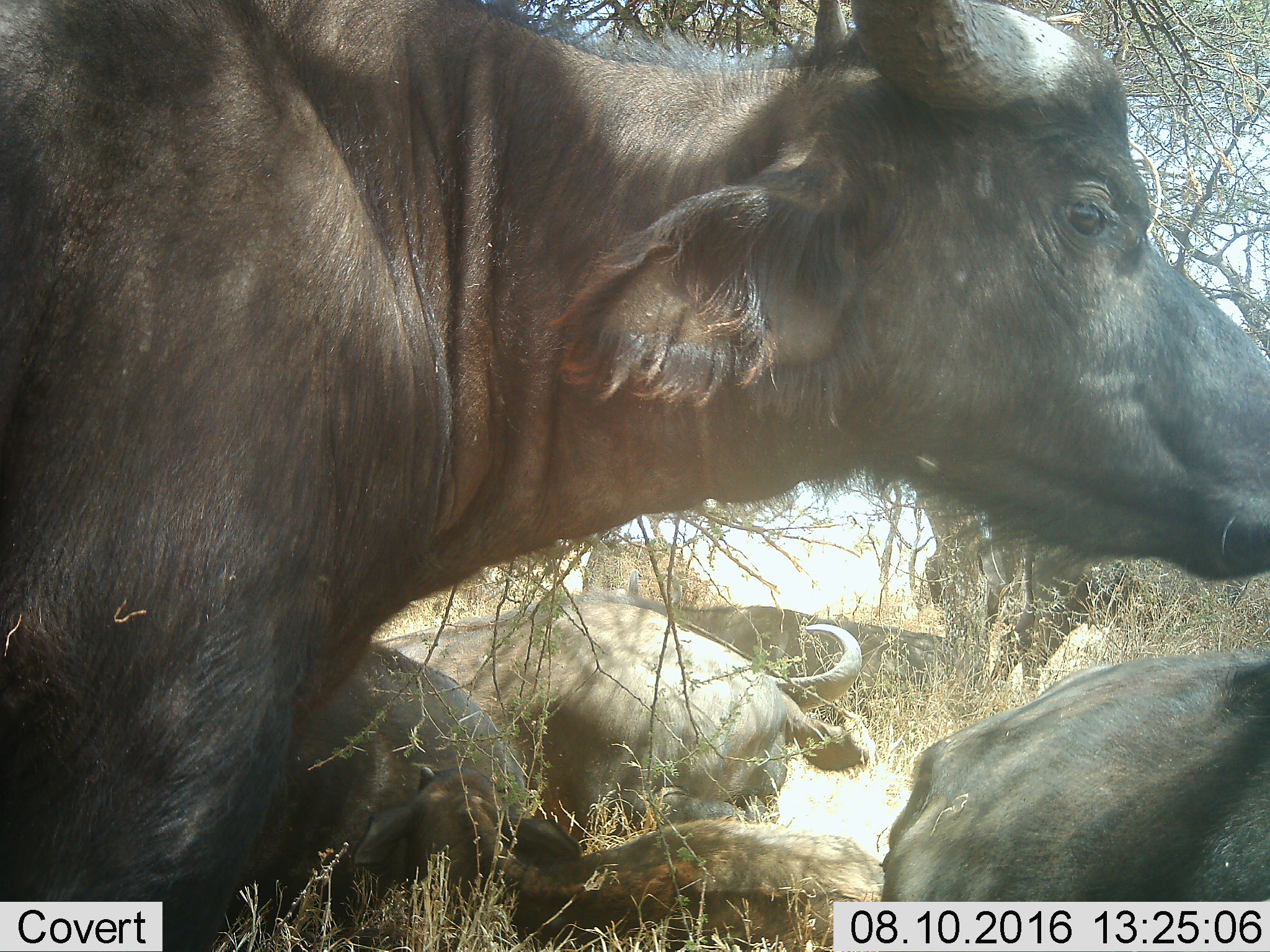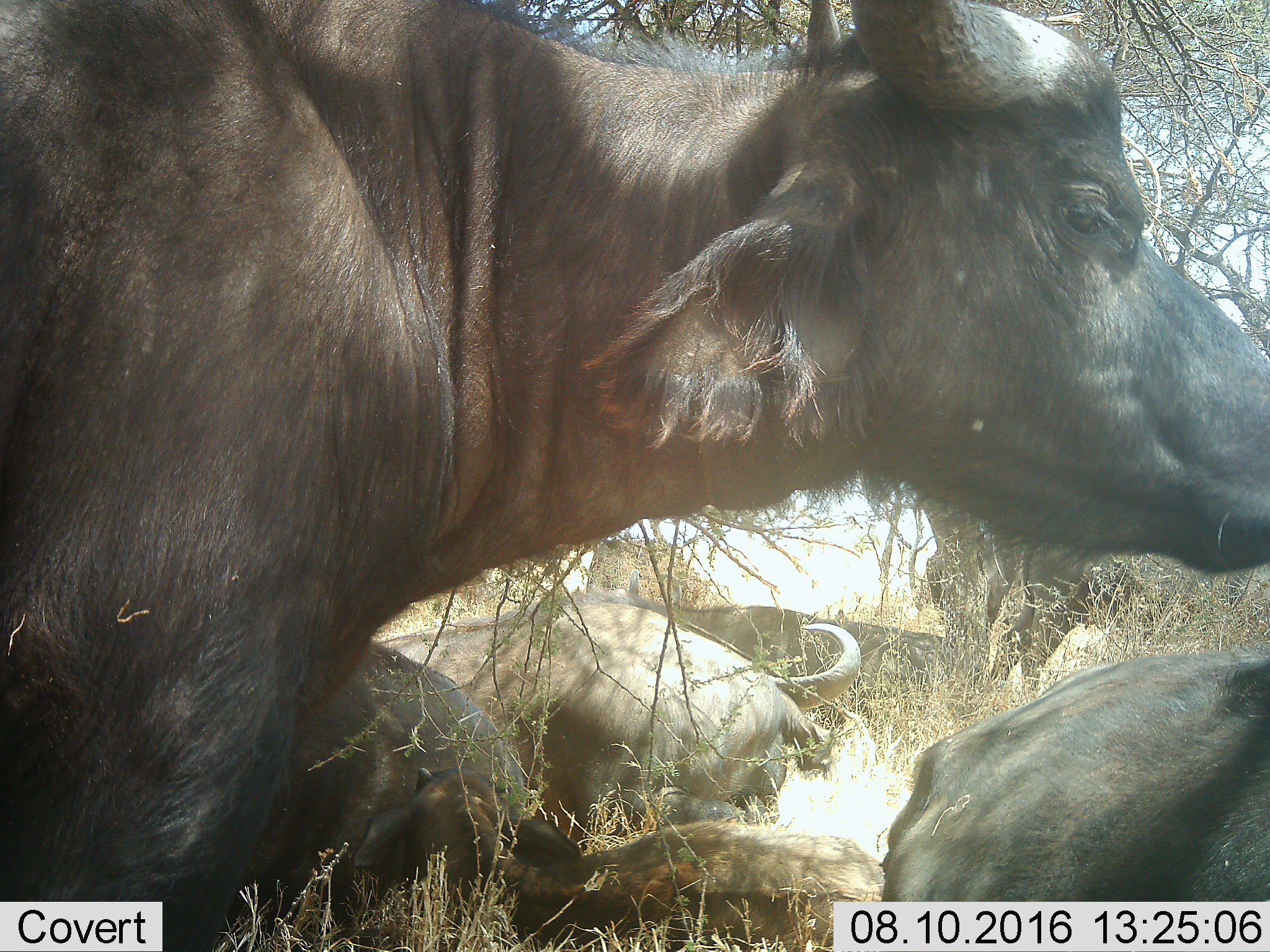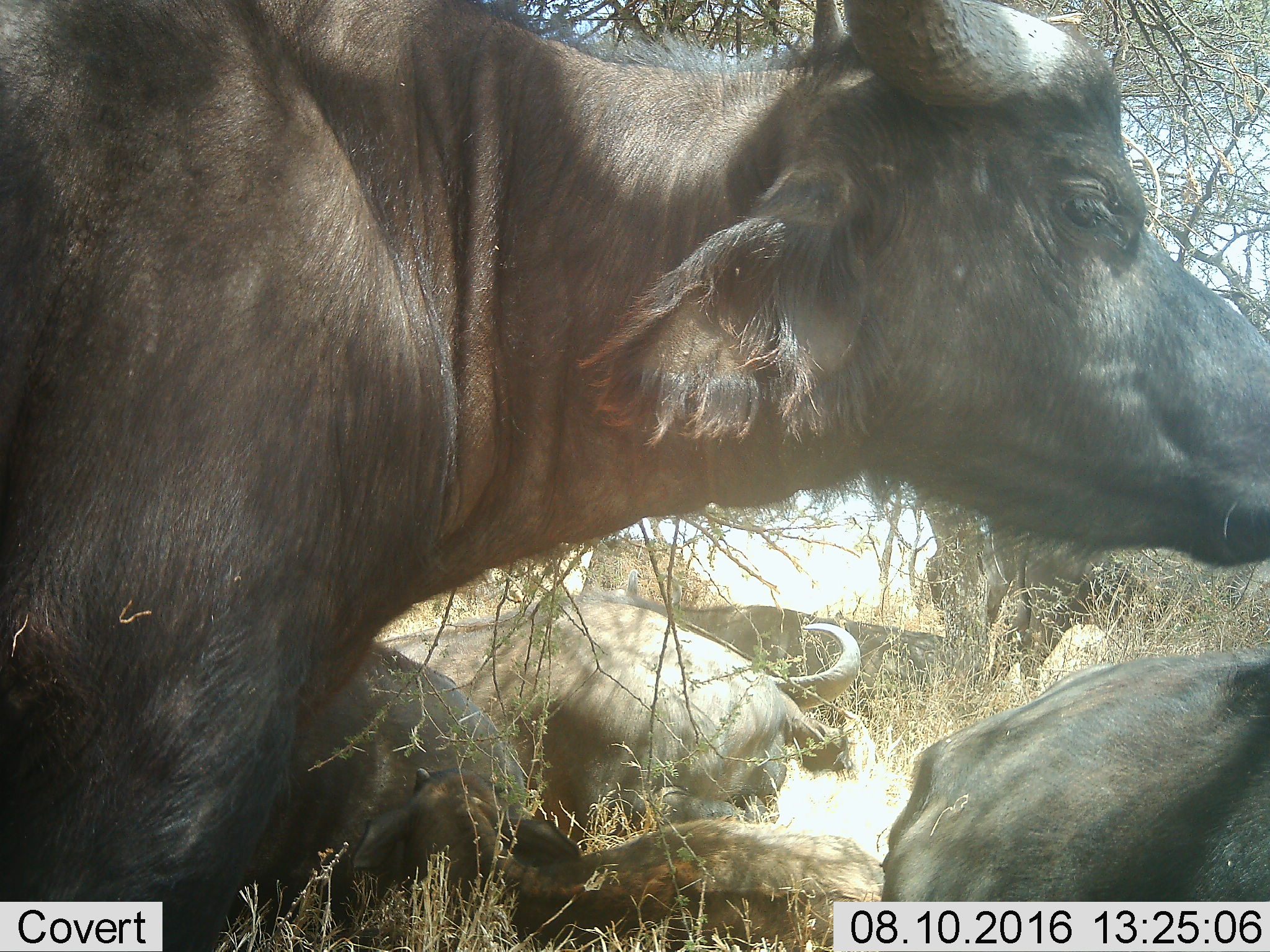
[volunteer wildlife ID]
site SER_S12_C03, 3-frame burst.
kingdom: Animalia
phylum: Chordata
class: Mammalia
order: Artiodactyla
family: Bovidae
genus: Syncerus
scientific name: Syncerus caffer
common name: african buffalo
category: buffalo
Buffalo (african buffalo) (Syncerus caffer), count 6. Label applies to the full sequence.